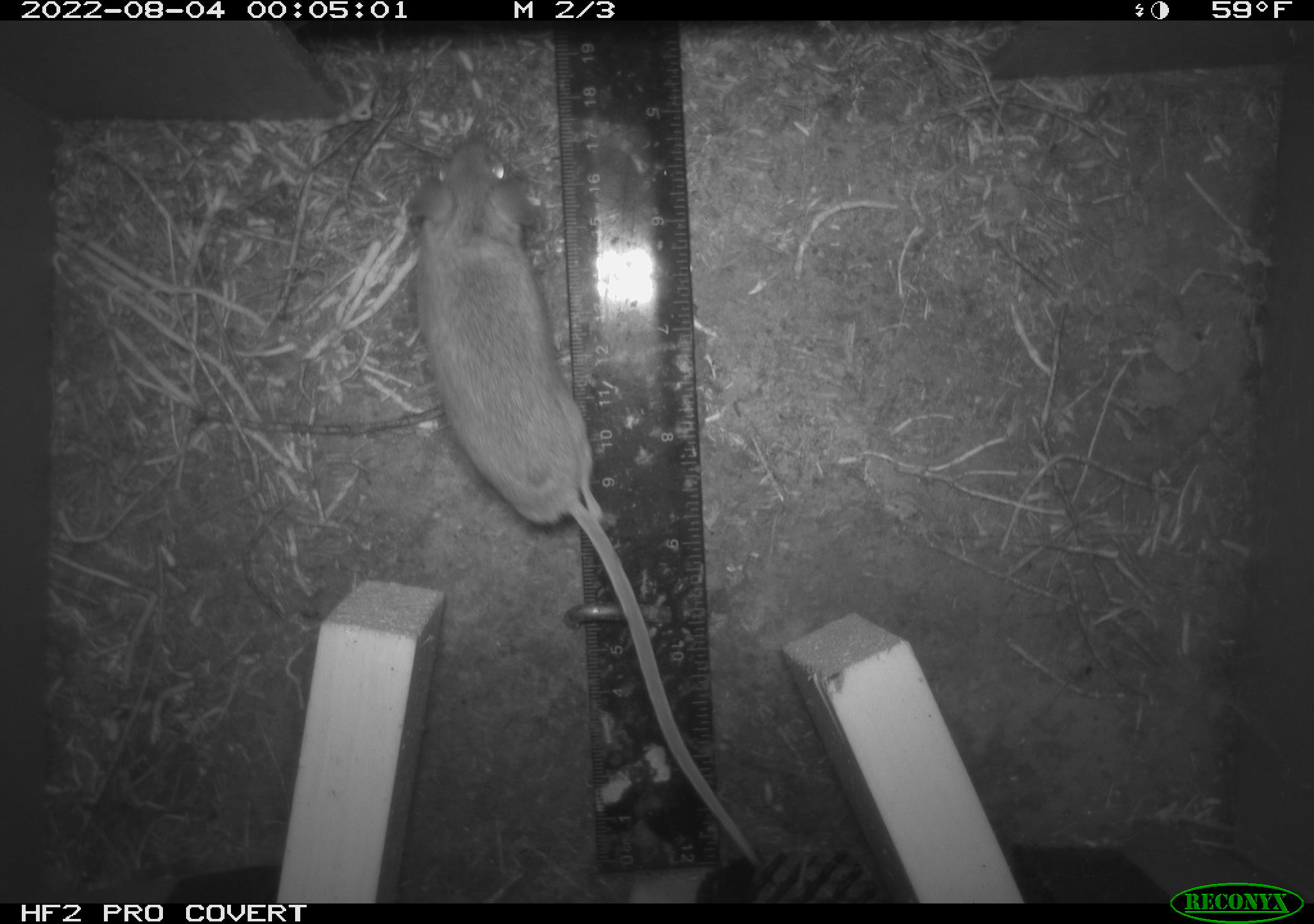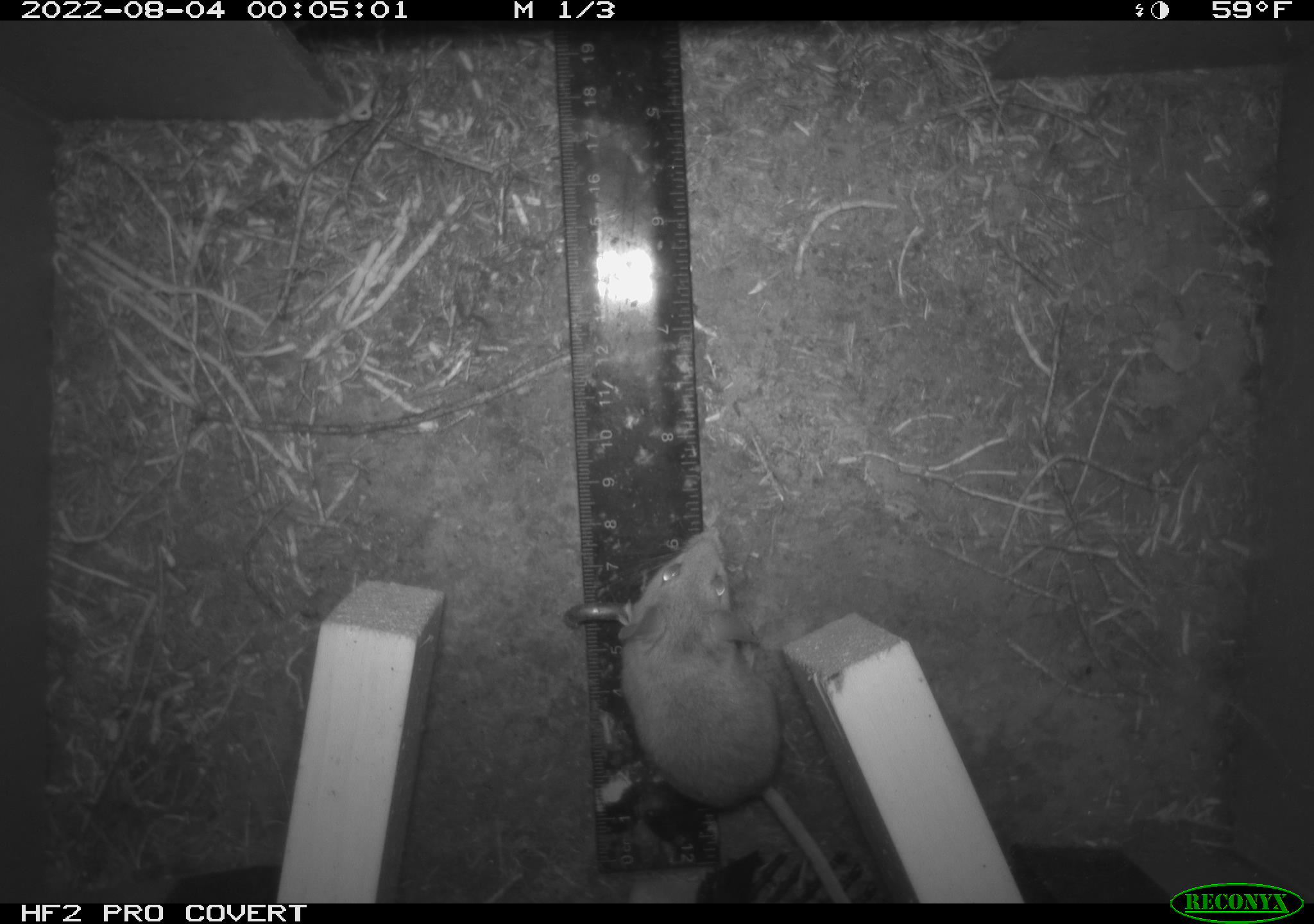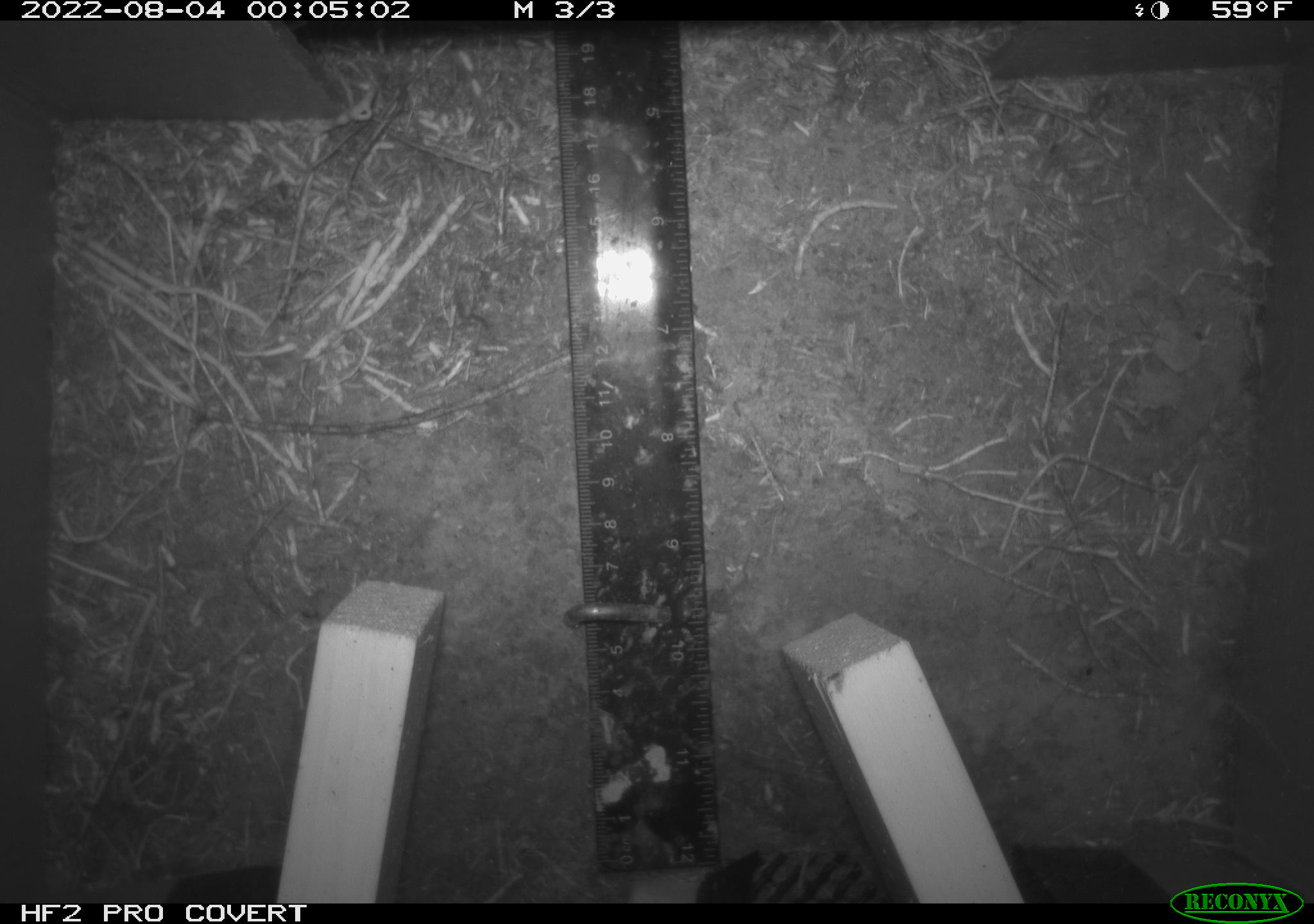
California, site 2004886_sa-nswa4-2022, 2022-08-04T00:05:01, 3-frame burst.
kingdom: Animalia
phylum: Chordata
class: Mammalia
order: Rodentia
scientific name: Rodentia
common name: rodent